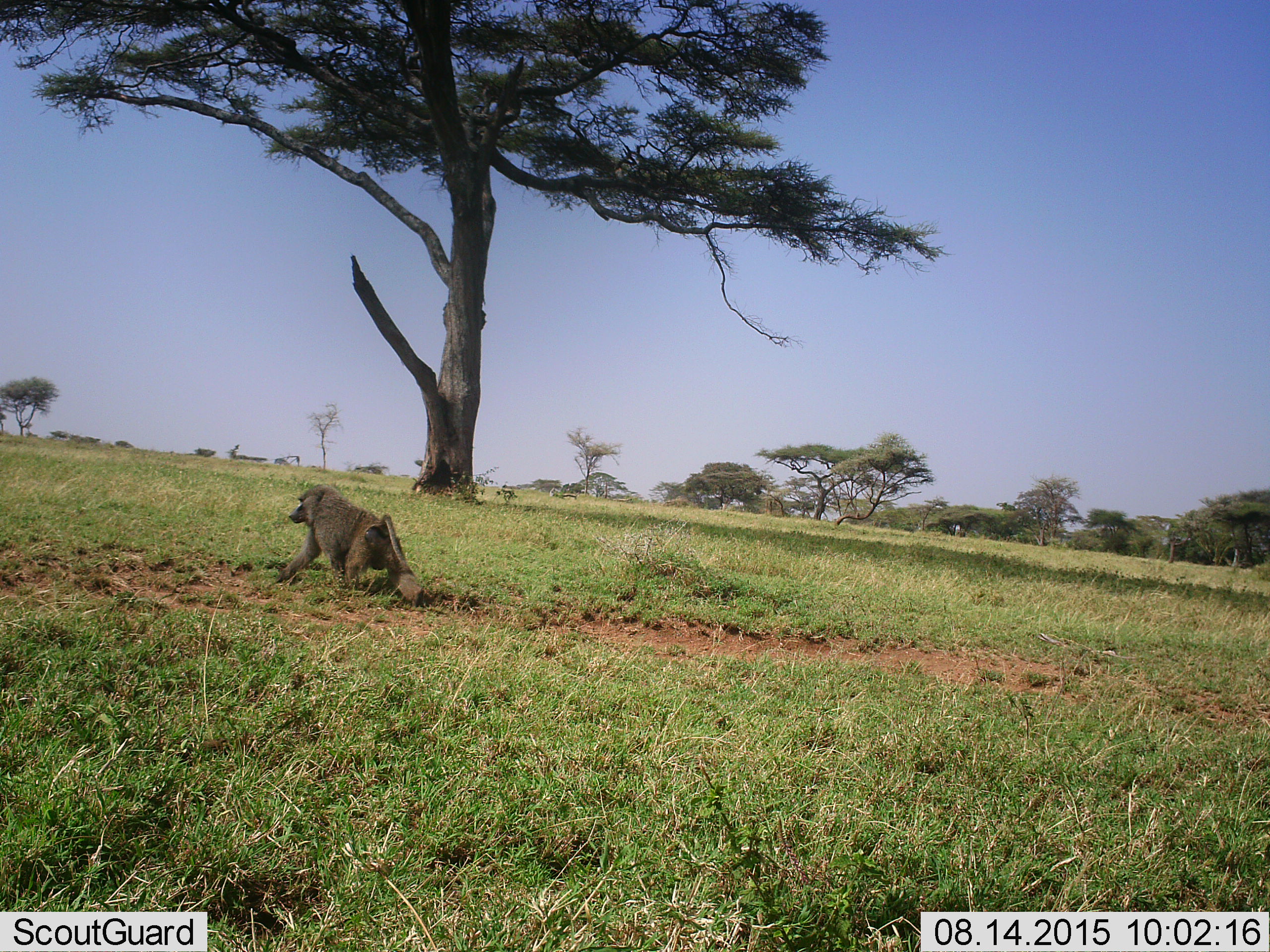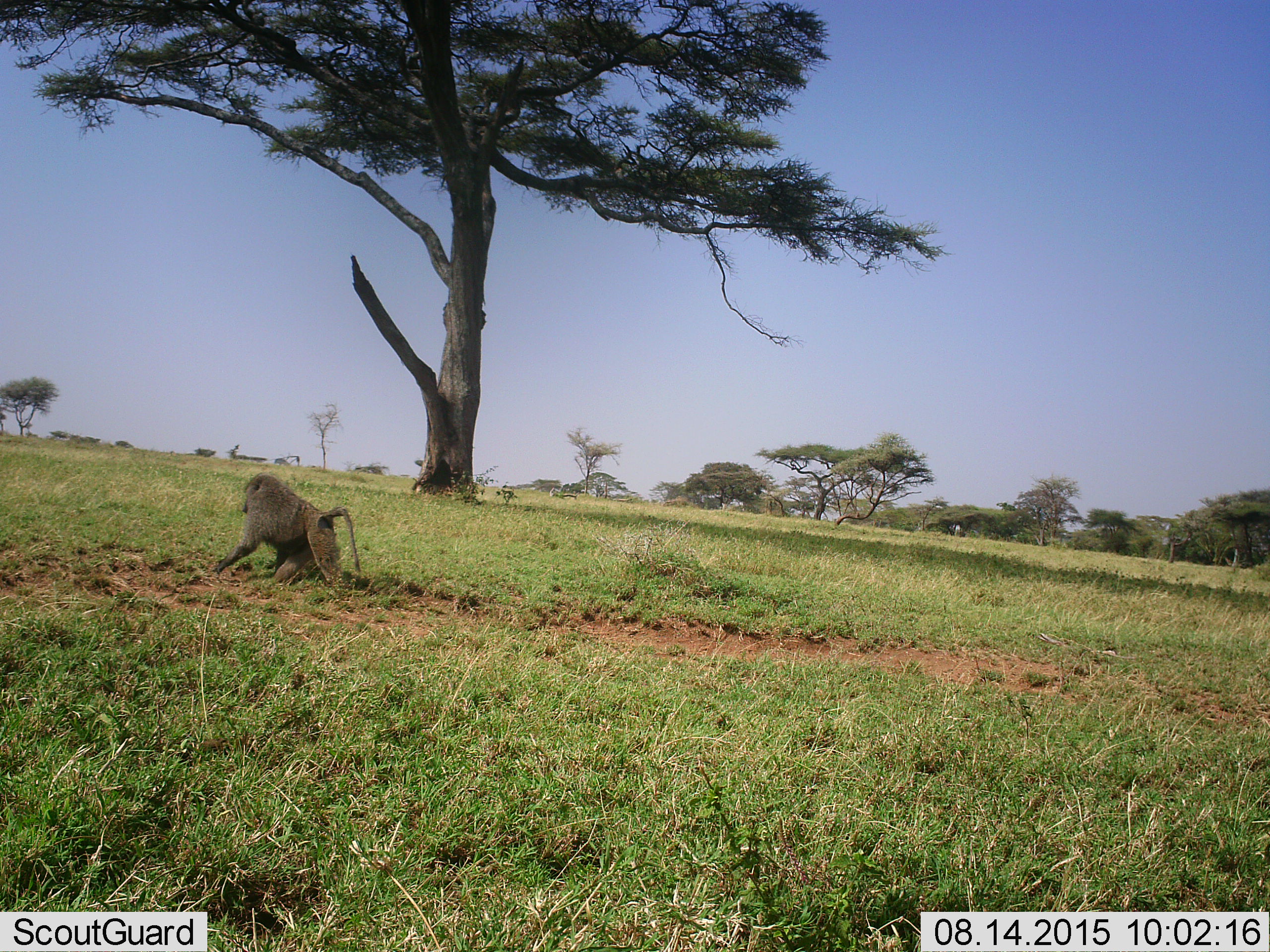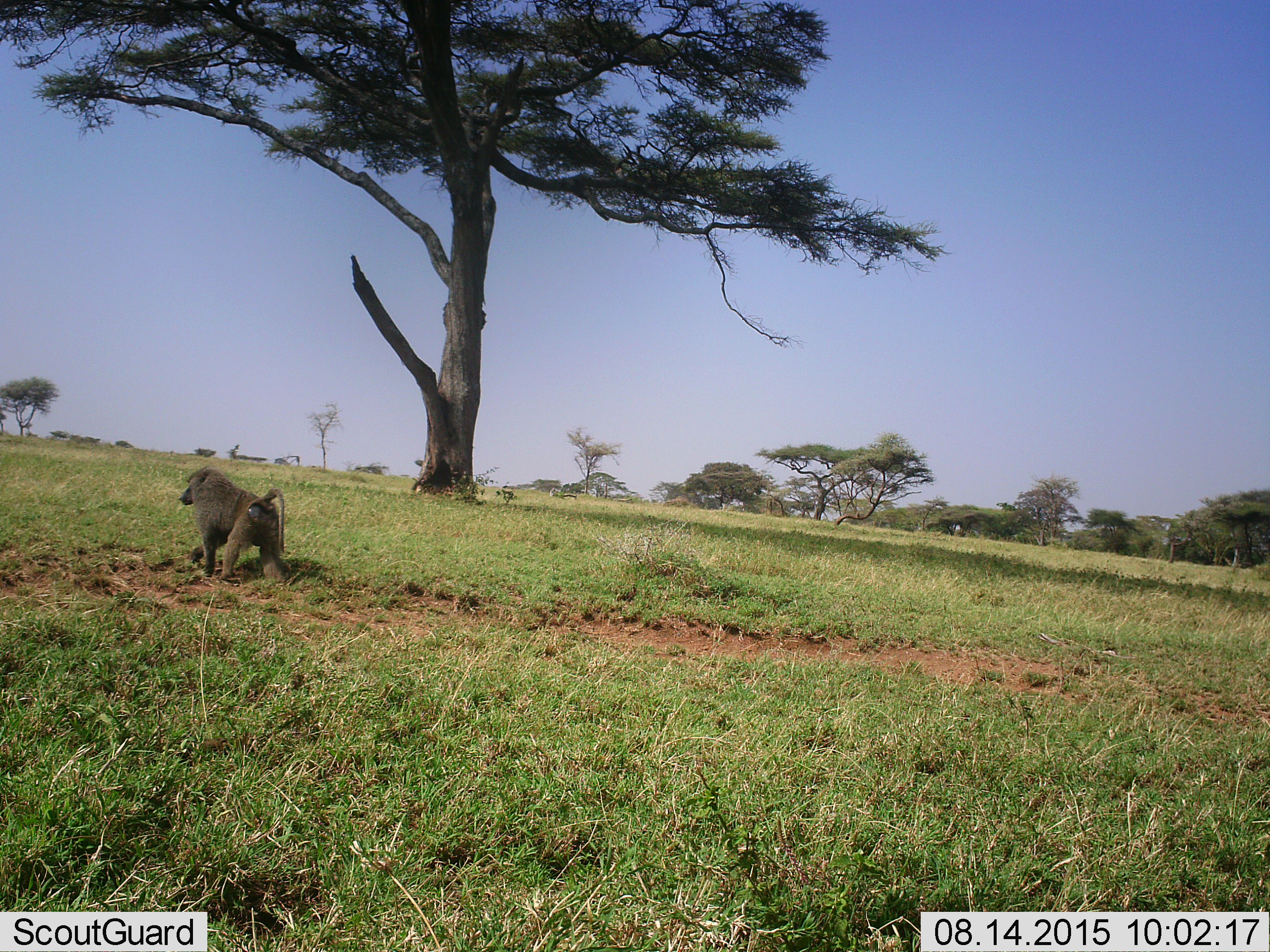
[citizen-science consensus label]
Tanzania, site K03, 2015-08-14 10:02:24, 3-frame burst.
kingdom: Animalia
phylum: Chordata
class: Mammalia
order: Primates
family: Cercopithecidae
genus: Papio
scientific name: Papio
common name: baboon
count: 1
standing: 0%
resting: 11%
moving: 89%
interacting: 0%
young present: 0%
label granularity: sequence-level